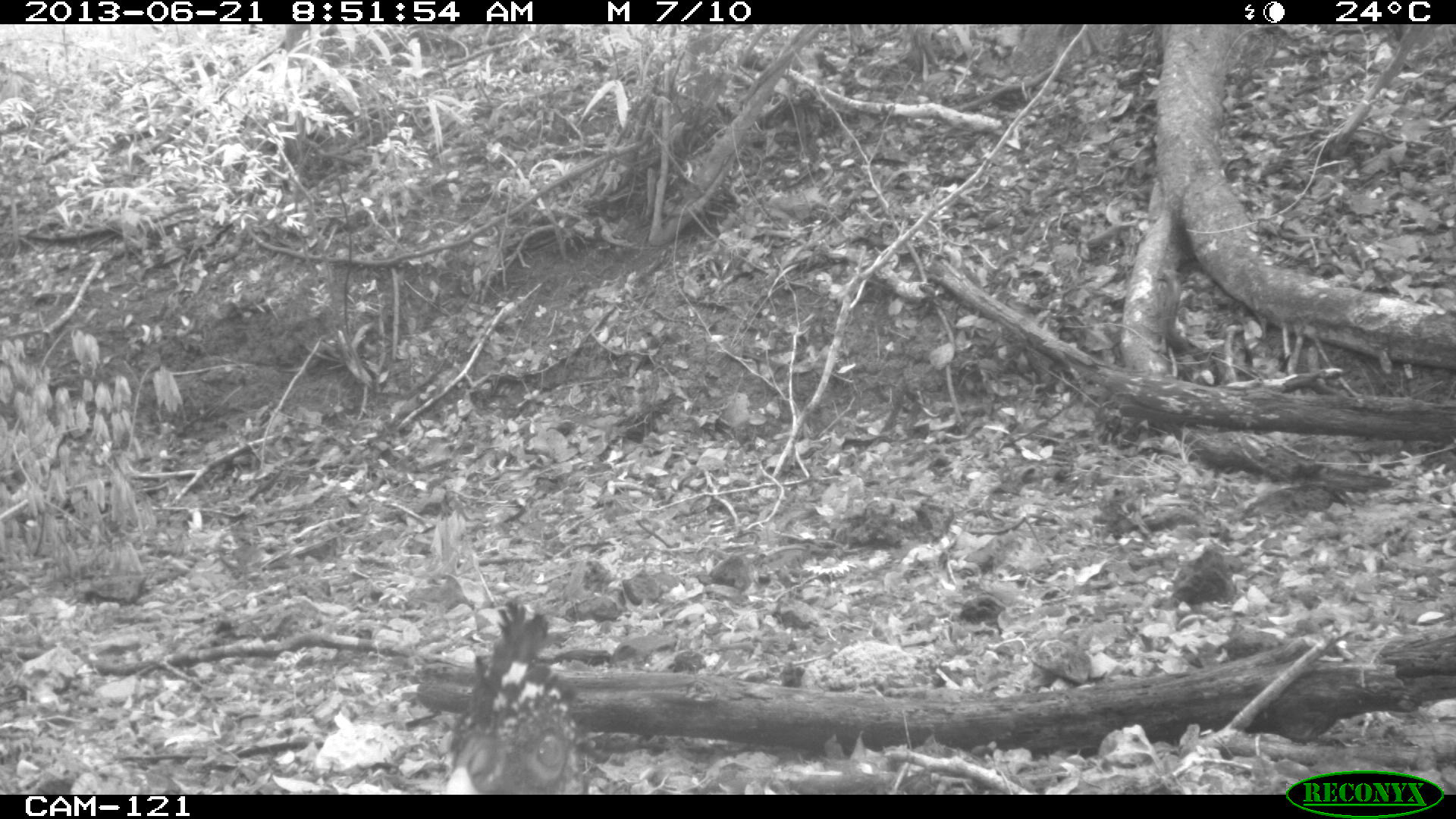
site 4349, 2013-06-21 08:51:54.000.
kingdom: Animalia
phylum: Chordata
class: Aves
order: Galliformes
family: Cracidae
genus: Crax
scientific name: Crax rubra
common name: great curassow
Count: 1.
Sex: female.